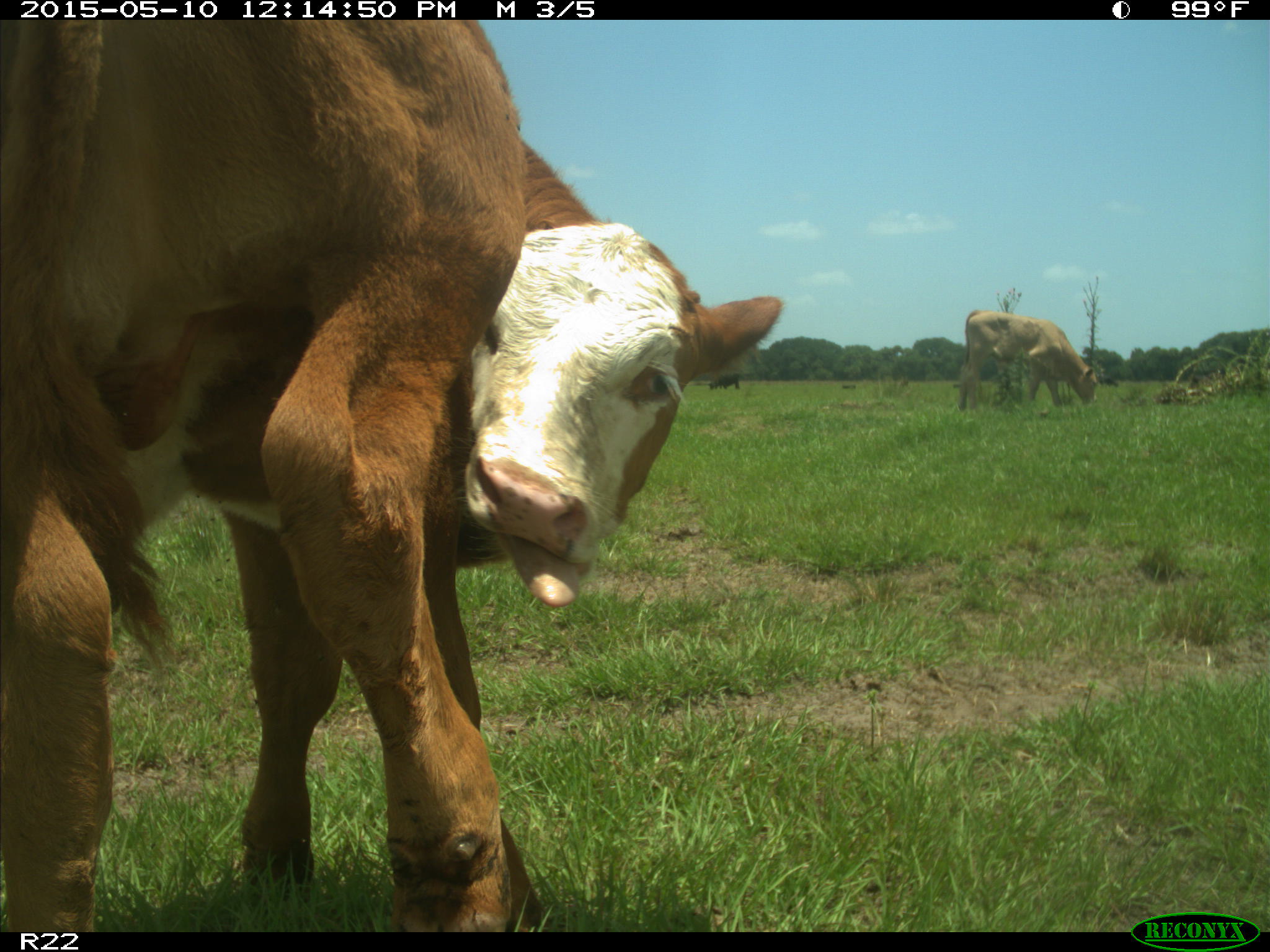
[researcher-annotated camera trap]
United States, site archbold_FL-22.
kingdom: Animalia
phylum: Chordata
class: Mammalia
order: Artiodactyla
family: Bovidae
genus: Bos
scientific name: Bos taurus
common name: domestic cow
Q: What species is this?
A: Bos taurus (domestic cow).